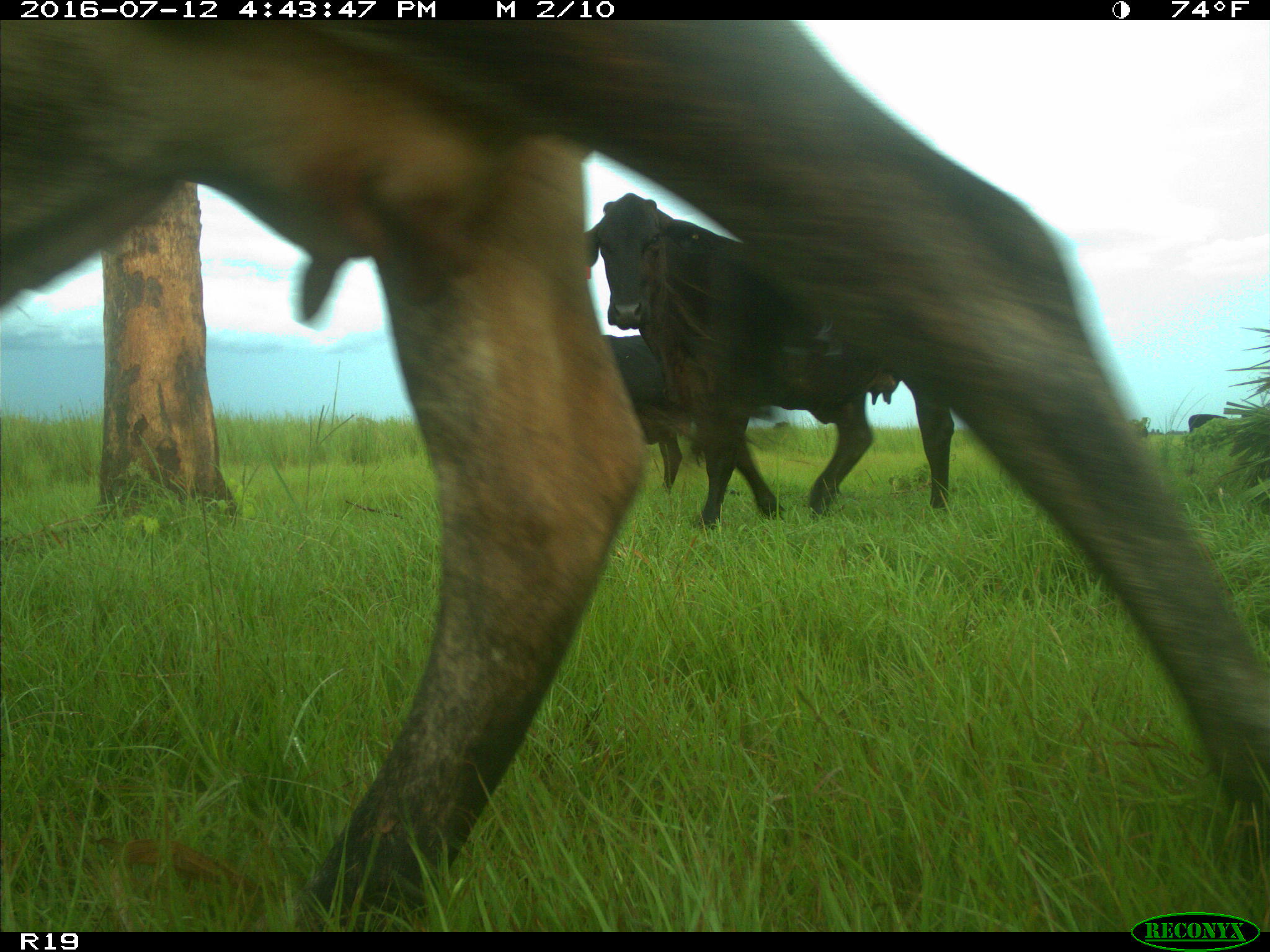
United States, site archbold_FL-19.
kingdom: Animalia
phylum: Chordata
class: Mammalia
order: Artiodactyla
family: Bovidae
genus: Bos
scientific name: Bos taurus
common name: domestic cow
Bos taurus (domestic cow).